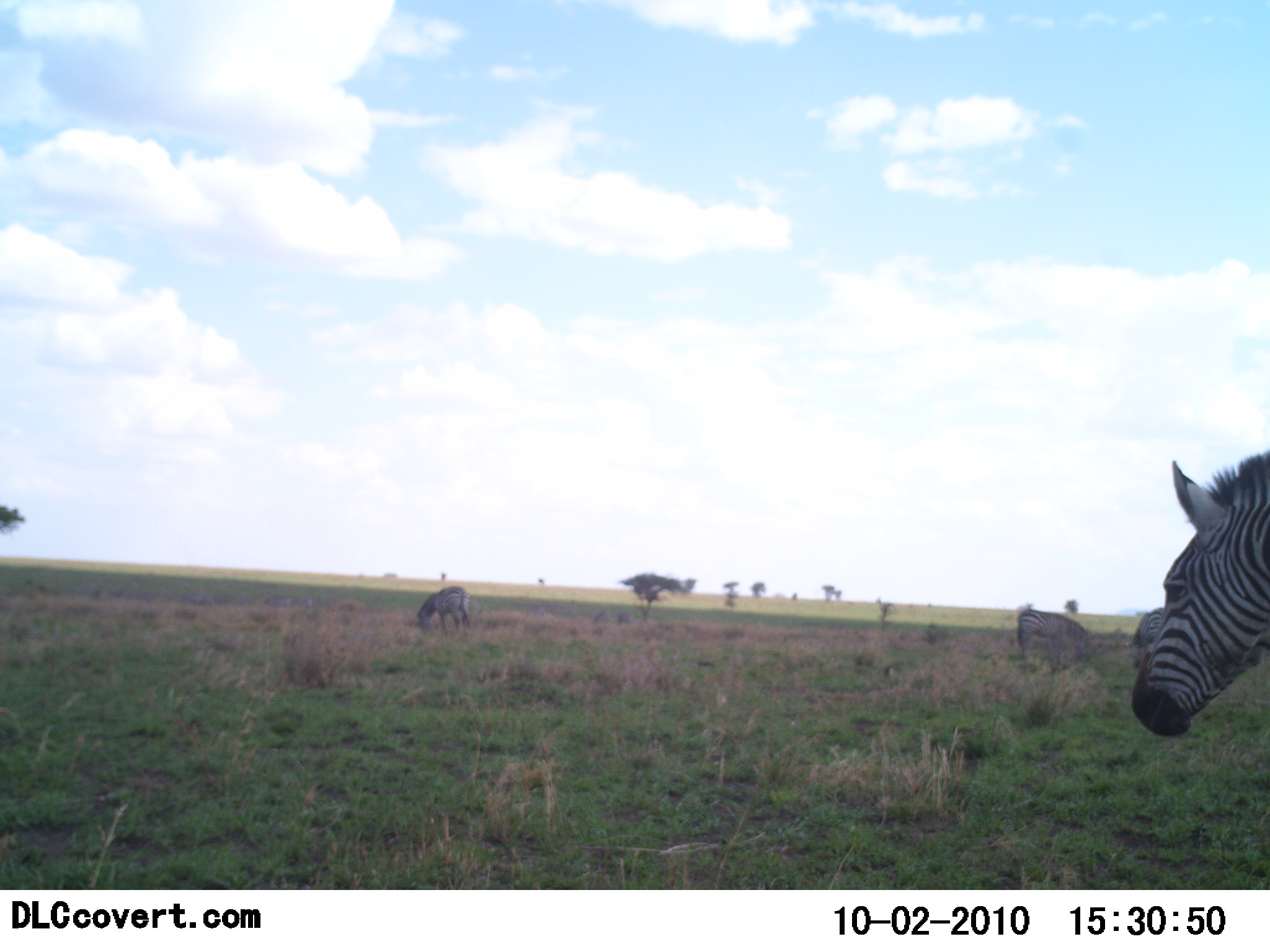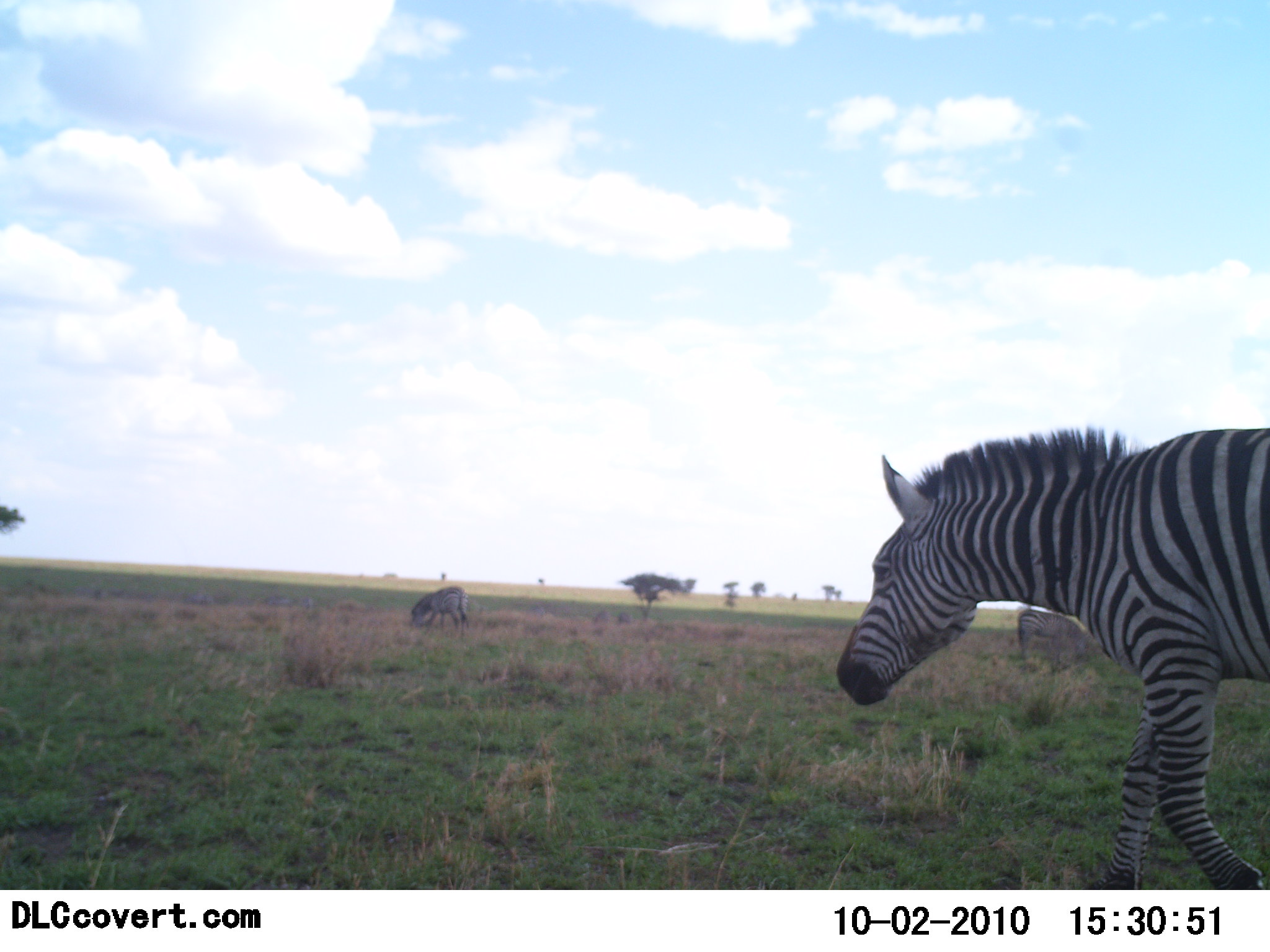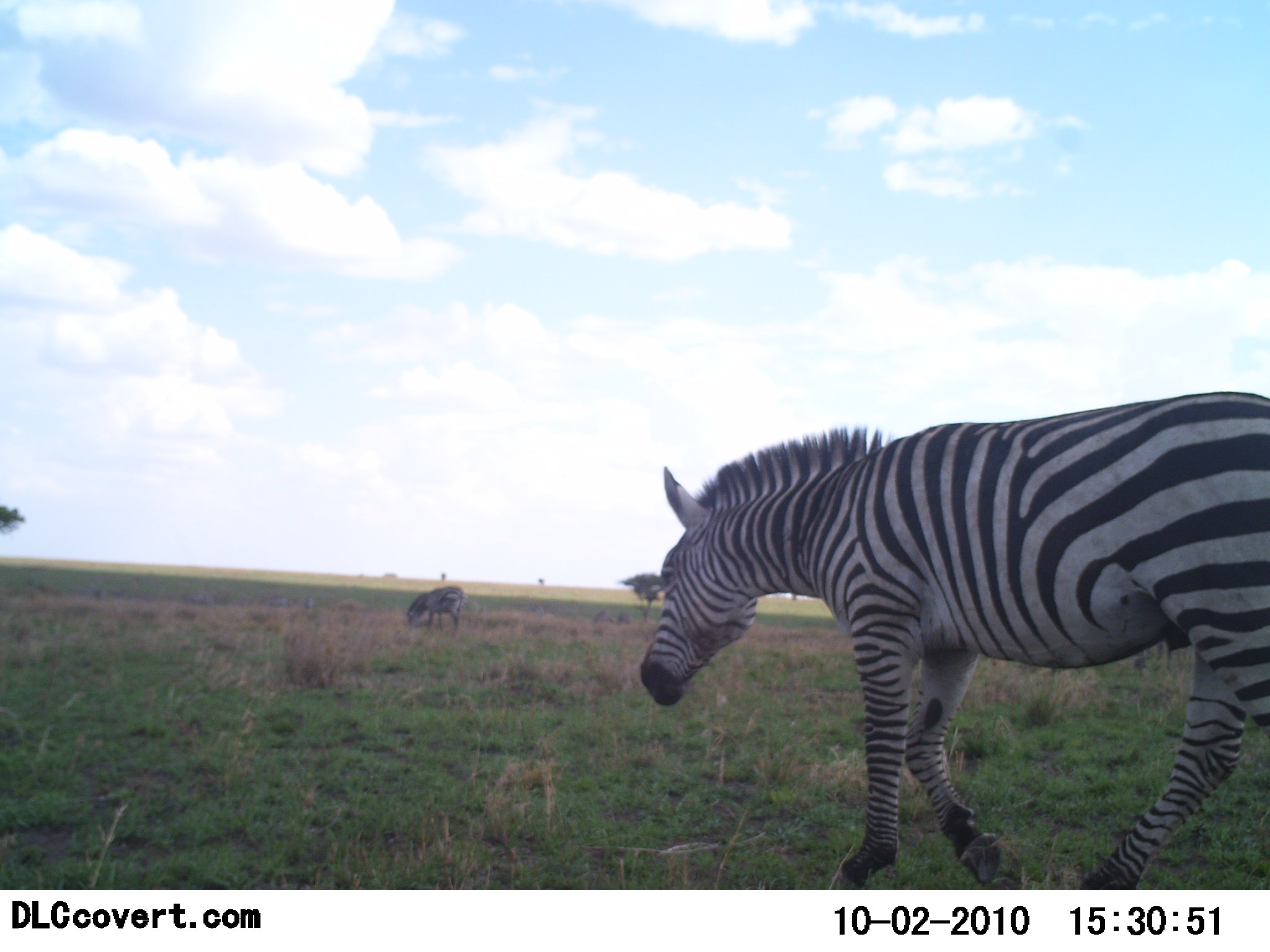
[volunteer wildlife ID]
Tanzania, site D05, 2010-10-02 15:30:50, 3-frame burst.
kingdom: Animalia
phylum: Chordata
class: Mammalia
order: Perissodactyla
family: Equidae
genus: Equus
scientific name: Equus quagga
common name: plains zebra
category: zebra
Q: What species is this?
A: Zebra (plains zebra) (Equus quagga).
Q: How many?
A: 3.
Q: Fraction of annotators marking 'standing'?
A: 26%.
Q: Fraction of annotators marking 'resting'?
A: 0%.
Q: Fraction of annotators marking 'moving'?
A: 84%.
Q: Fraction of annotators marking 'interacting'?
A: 0%.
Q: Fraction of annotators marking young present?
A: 0%.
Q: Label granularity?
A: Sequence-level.